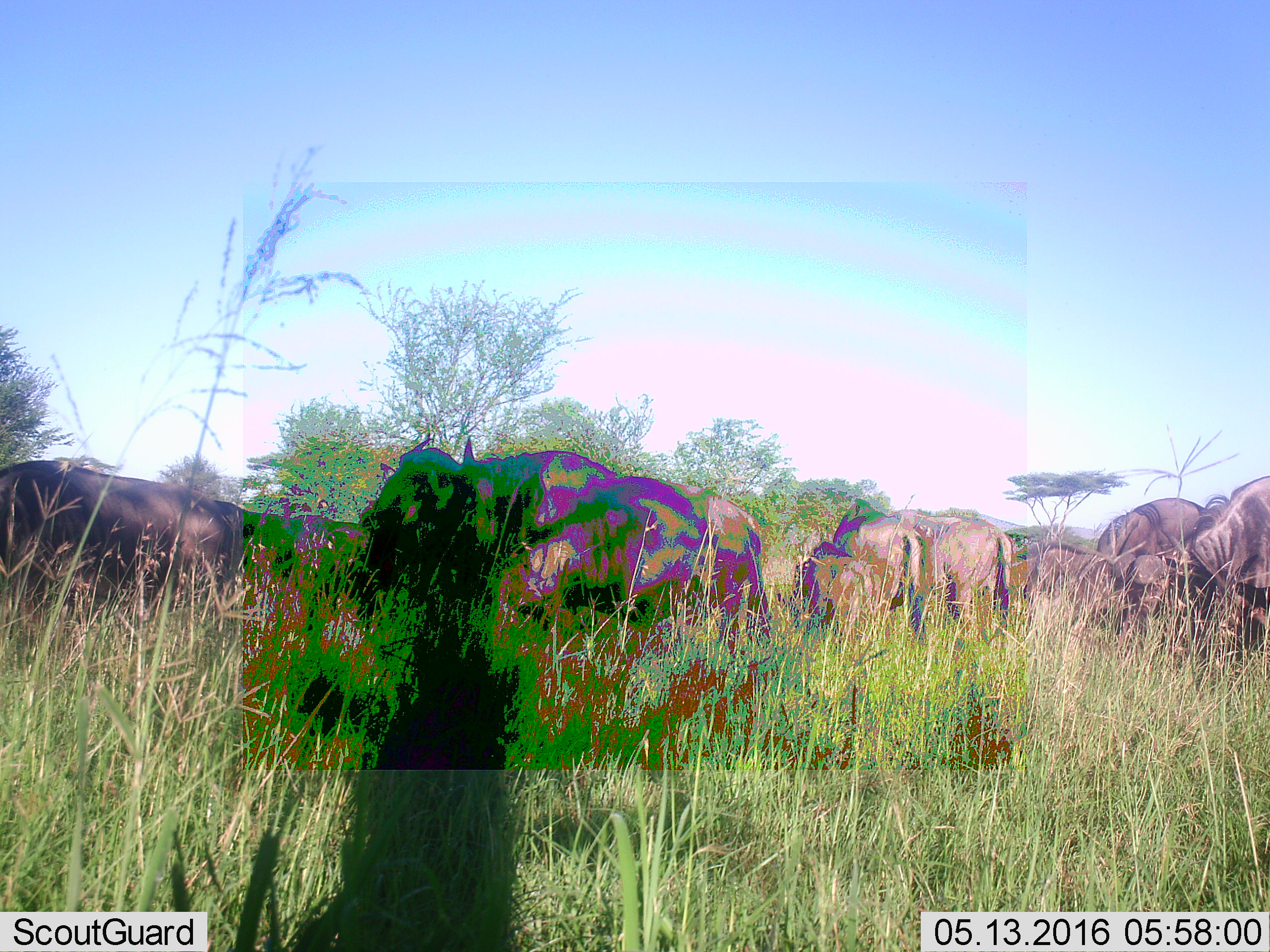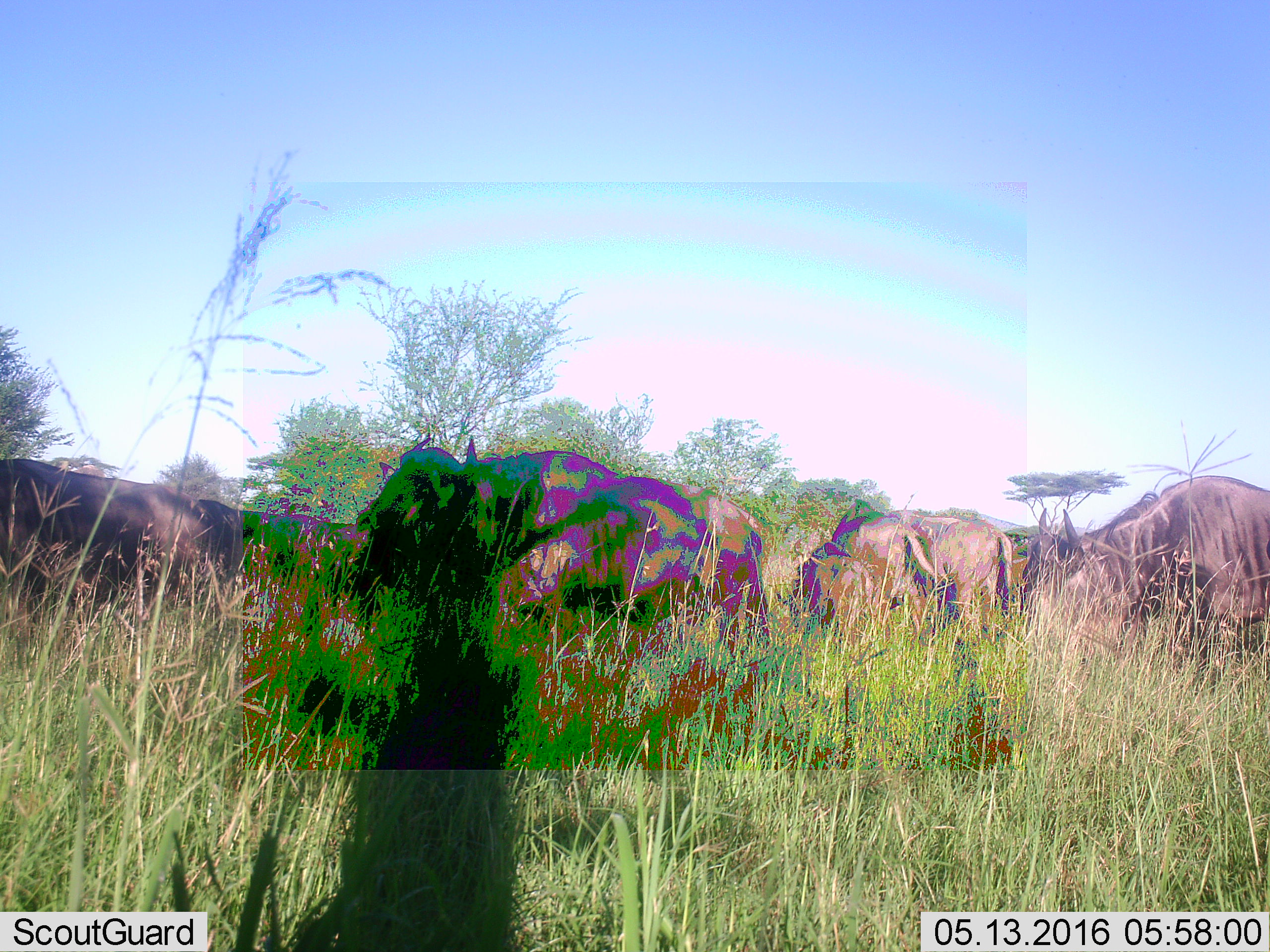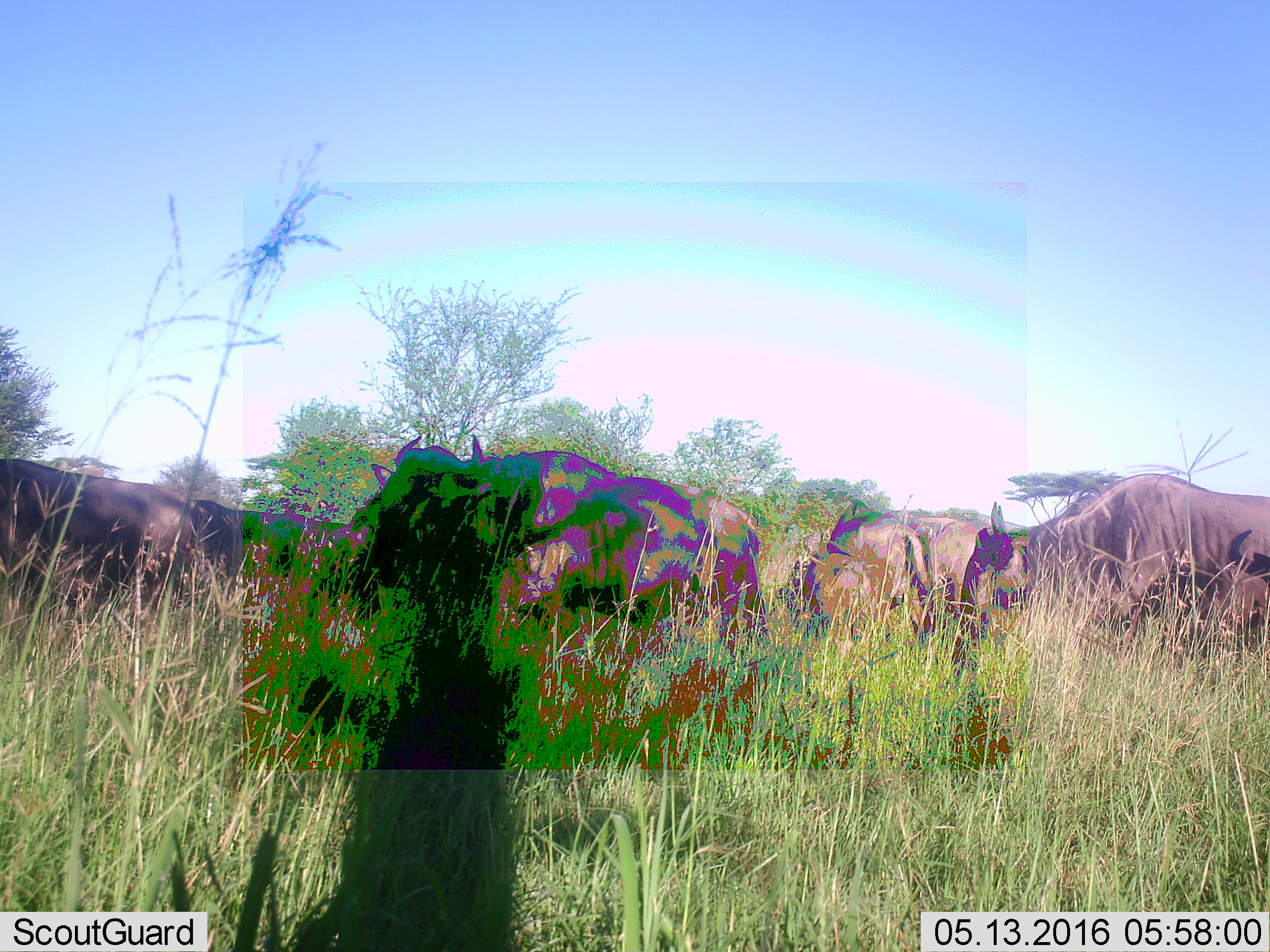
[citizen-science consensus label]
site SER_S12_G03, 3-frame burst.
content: unidentified animal